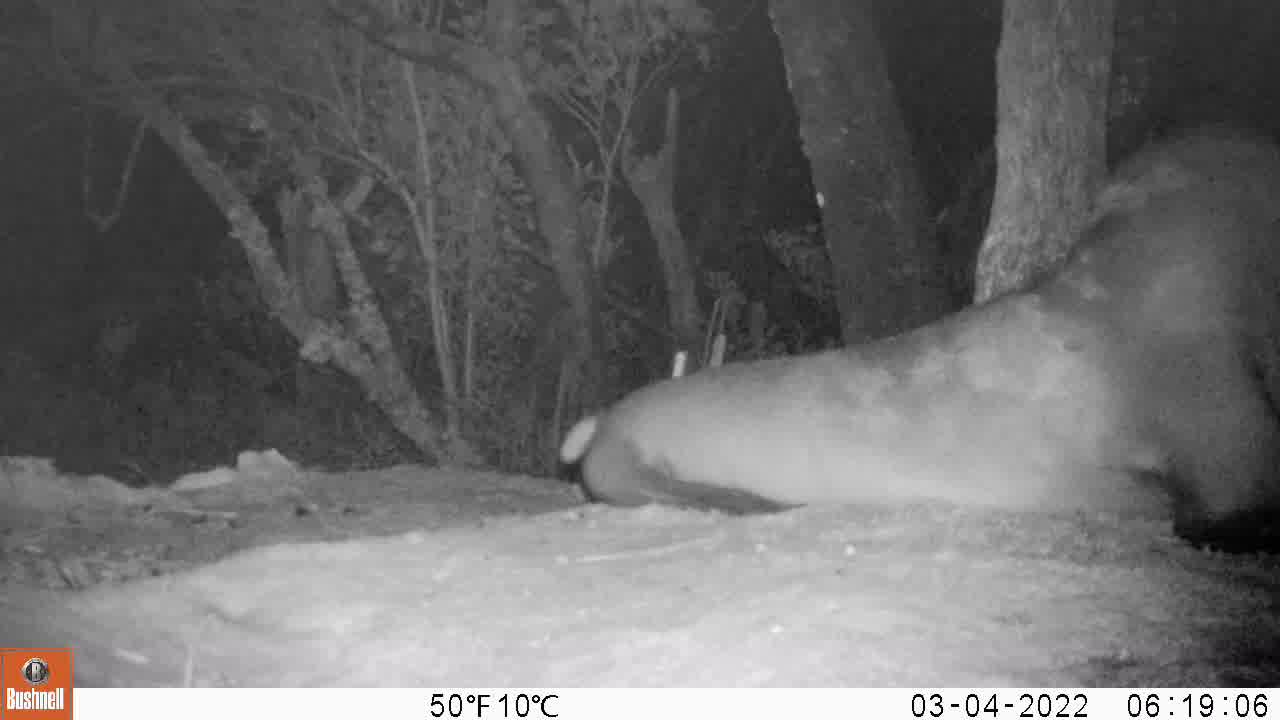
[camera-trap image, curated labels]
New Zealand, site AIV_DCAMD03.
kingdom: Animalia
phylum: Chordata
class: Mammalia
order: Carnivora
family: Otariidae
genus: Phocarctos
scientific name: Phocarctos hookeri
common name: new zealand sea lion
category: sealion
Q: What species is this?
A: Sealion (new zealand sea lion) (Phocarctos hookeri).